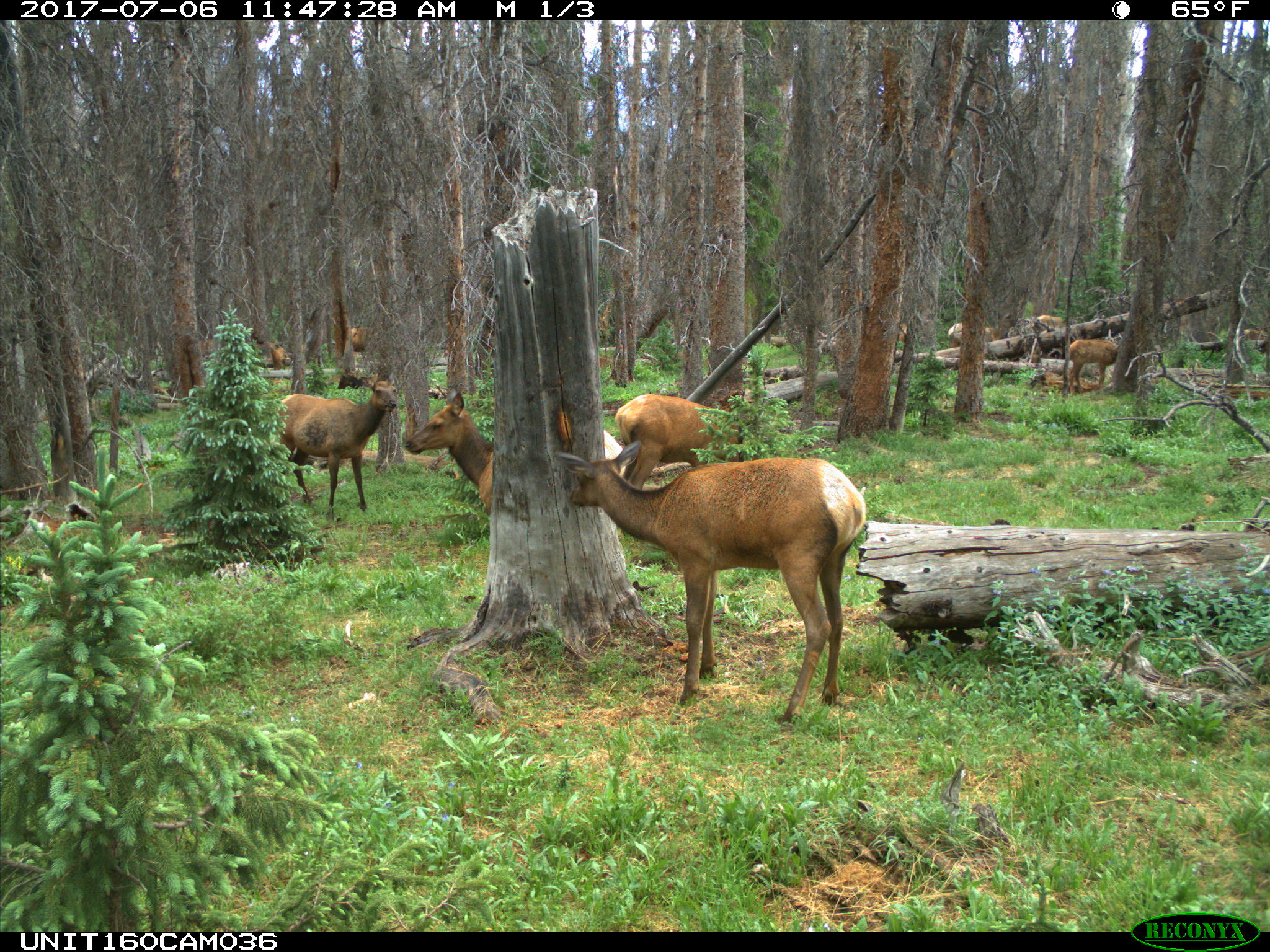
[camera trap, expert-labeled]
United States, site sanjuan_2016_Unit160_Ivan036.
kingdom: Animalia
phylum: Chordata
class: Mammalia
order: Artiodactyla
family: Cervidae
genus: Cervus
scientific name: Cervus elaphus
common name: red deer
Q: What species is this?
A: Cervus elaphus (red deer).